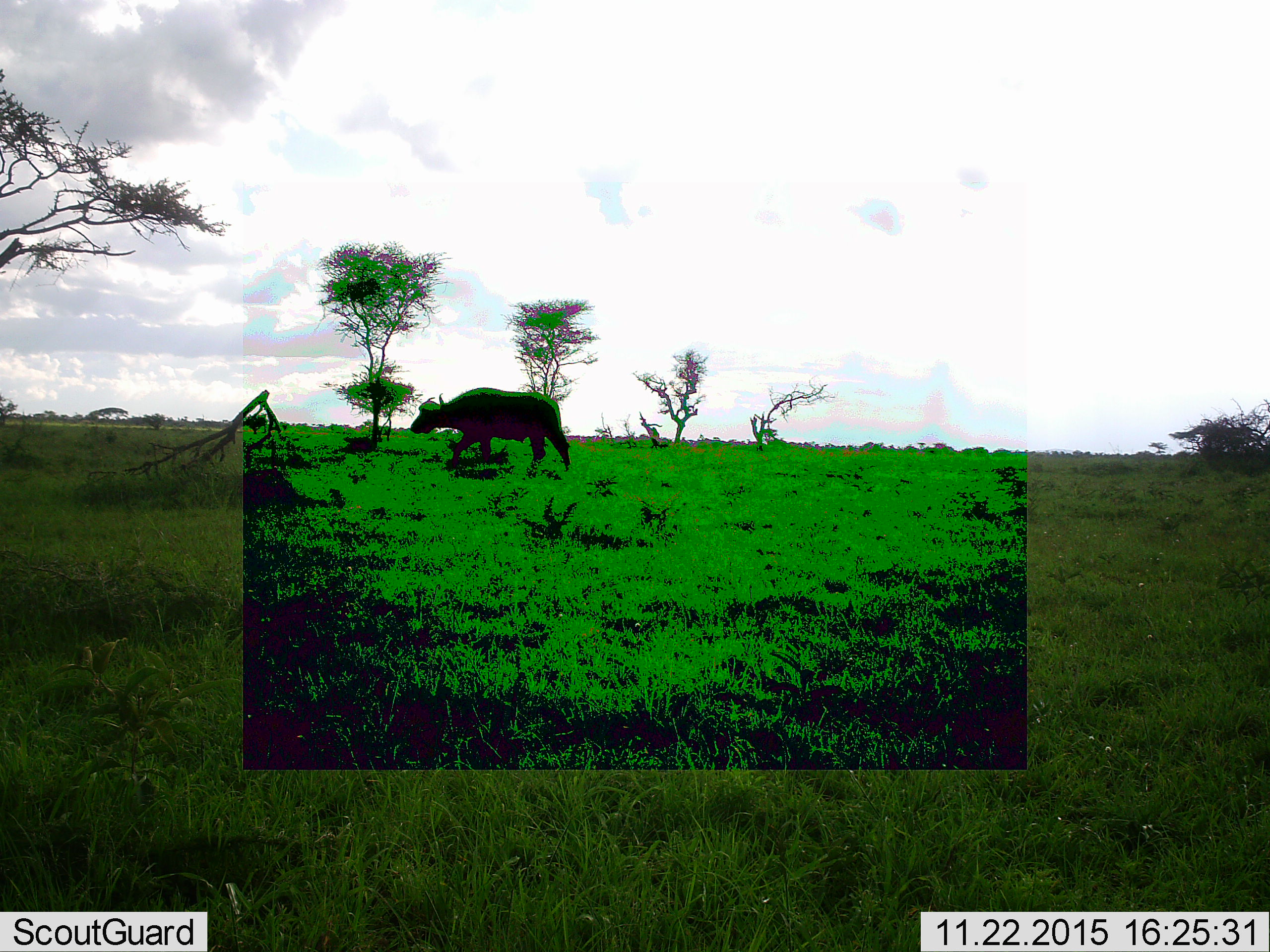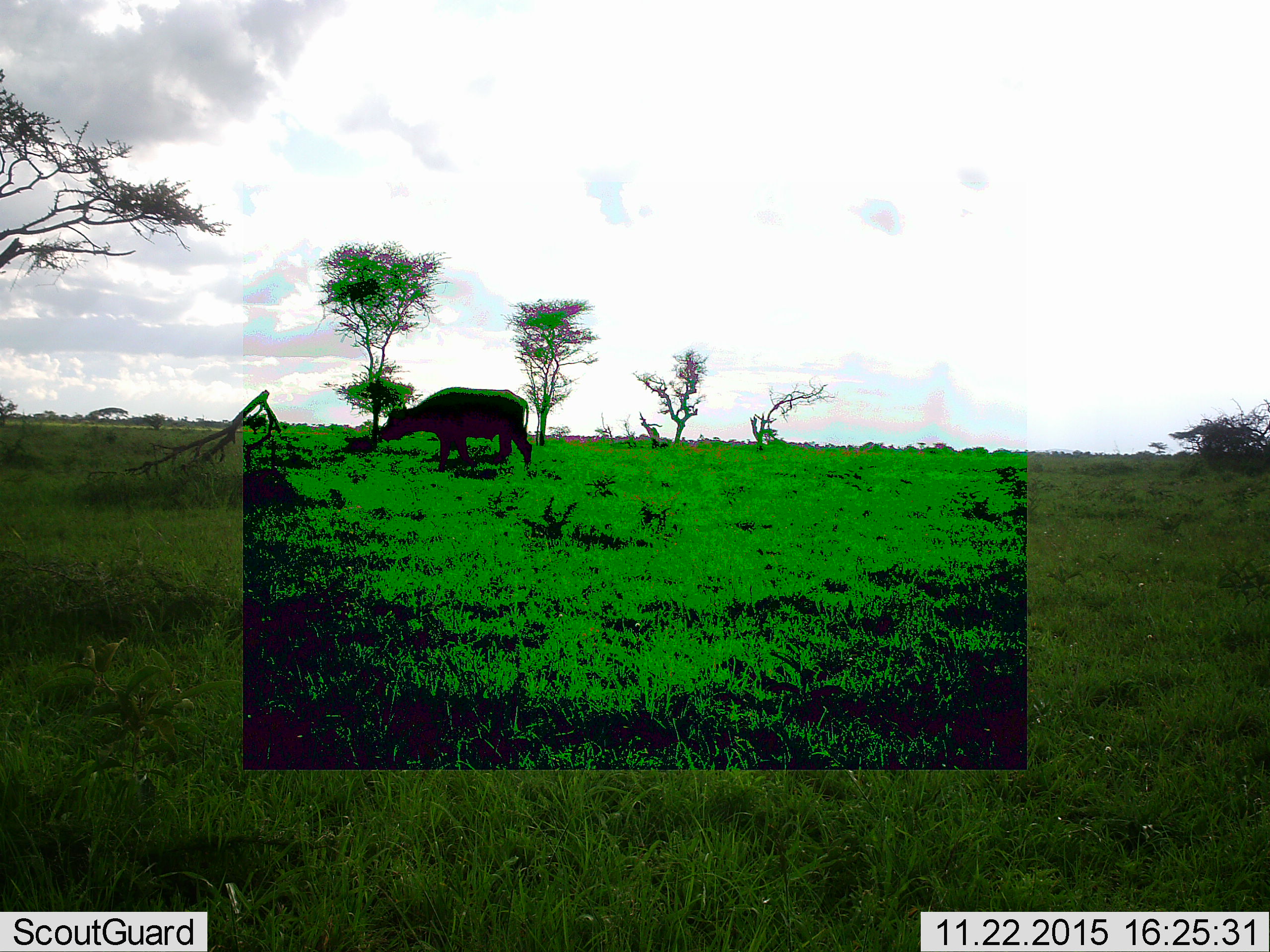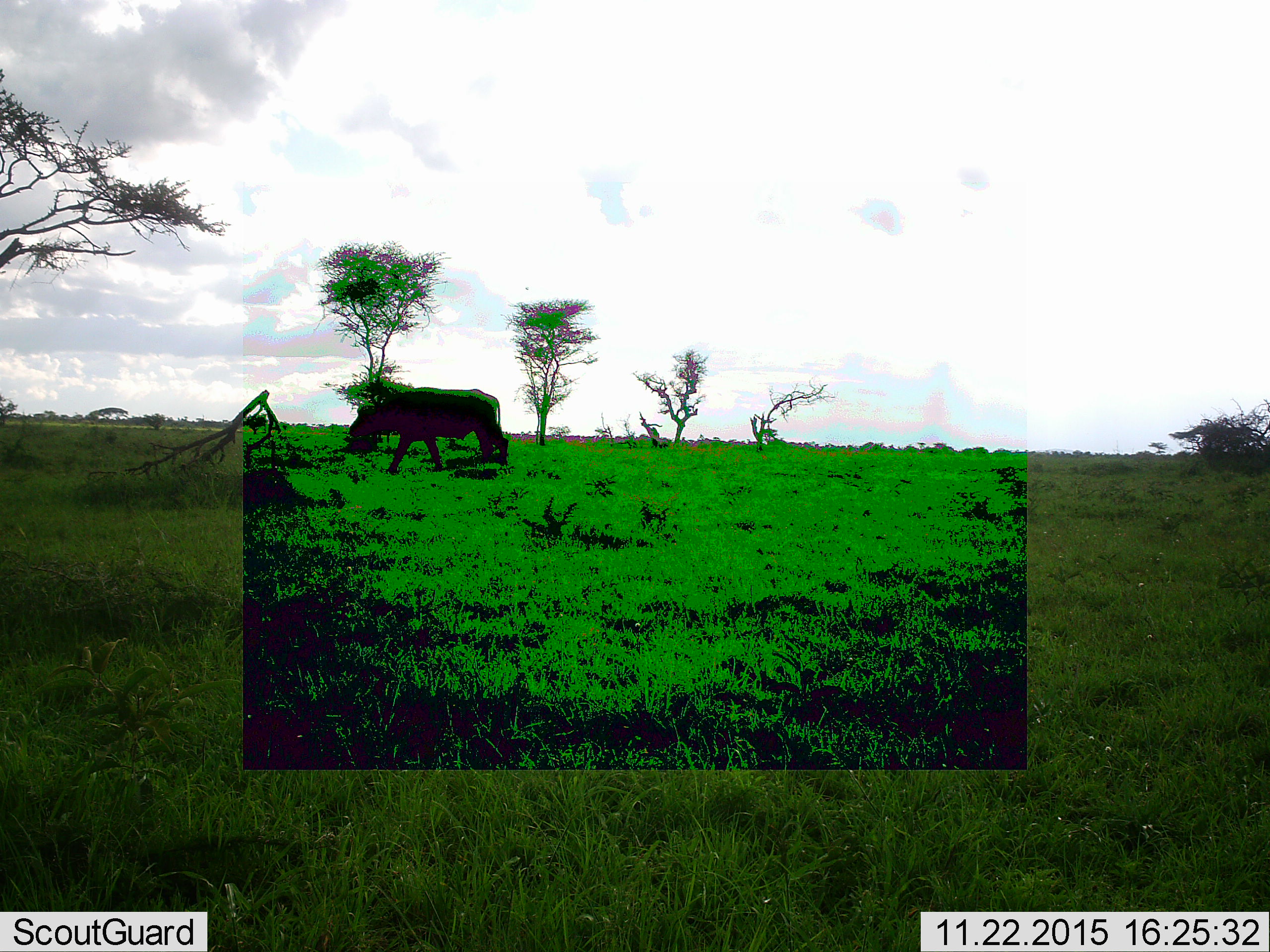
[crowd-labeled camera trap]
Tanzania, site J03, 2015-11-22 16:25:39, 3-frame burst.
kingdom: Animalia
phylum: Chordata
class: Mammalia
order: Artiodactyla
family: Bovidae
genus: Syncerus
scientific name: Syncerus caffer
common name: cape buffalo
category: buffalo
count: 1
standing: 12%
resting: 0%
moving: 100%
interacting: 0%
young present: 0%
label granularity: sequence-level